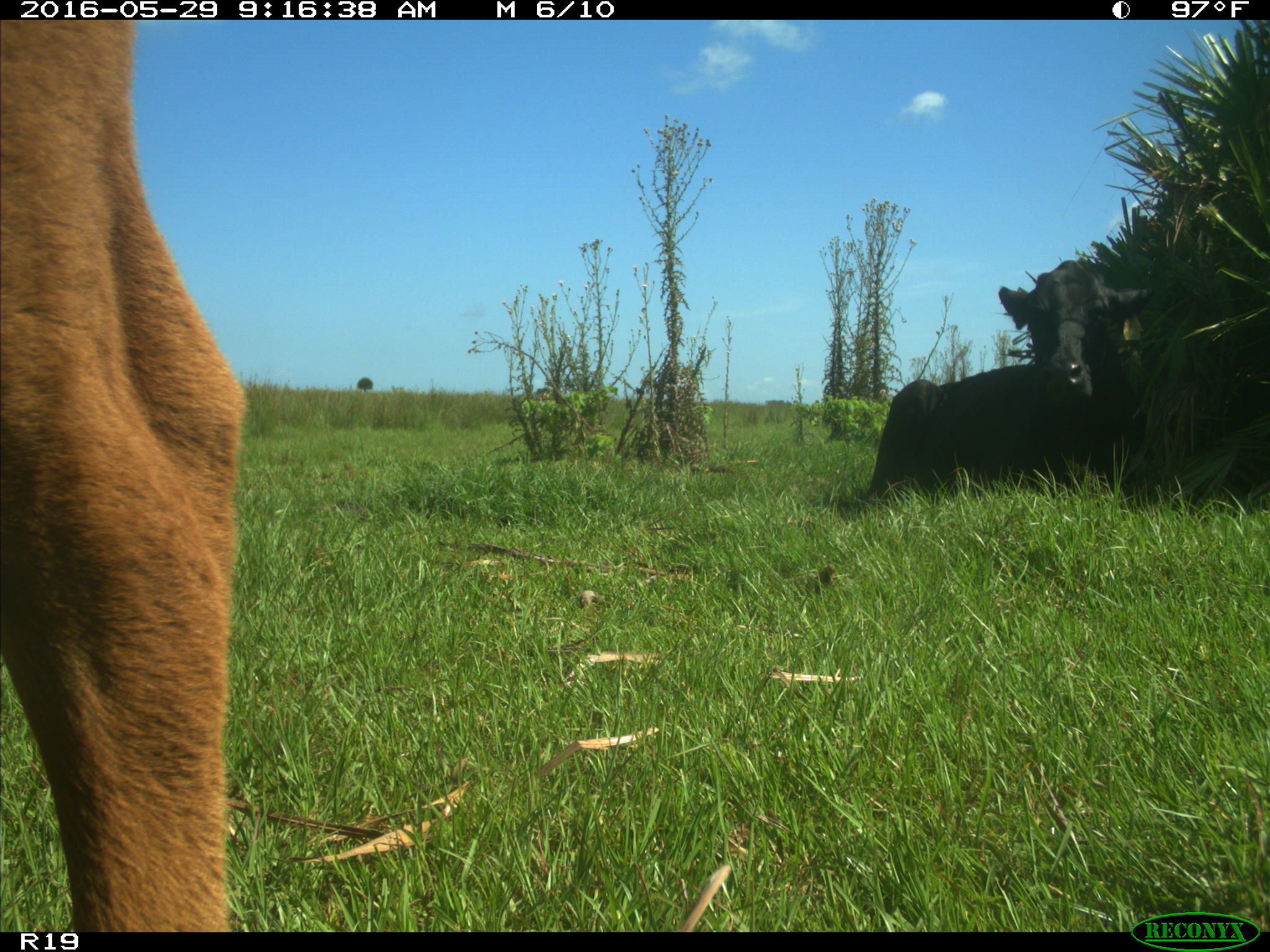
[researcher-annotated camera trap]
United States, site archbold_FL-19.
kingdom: Animalia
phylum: Chordata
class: Mammalia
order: Artiodactyla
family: Bovidae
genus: Bos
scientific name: Bos taurus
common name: domestic cow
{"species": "Bos taurus (domestic cow)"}